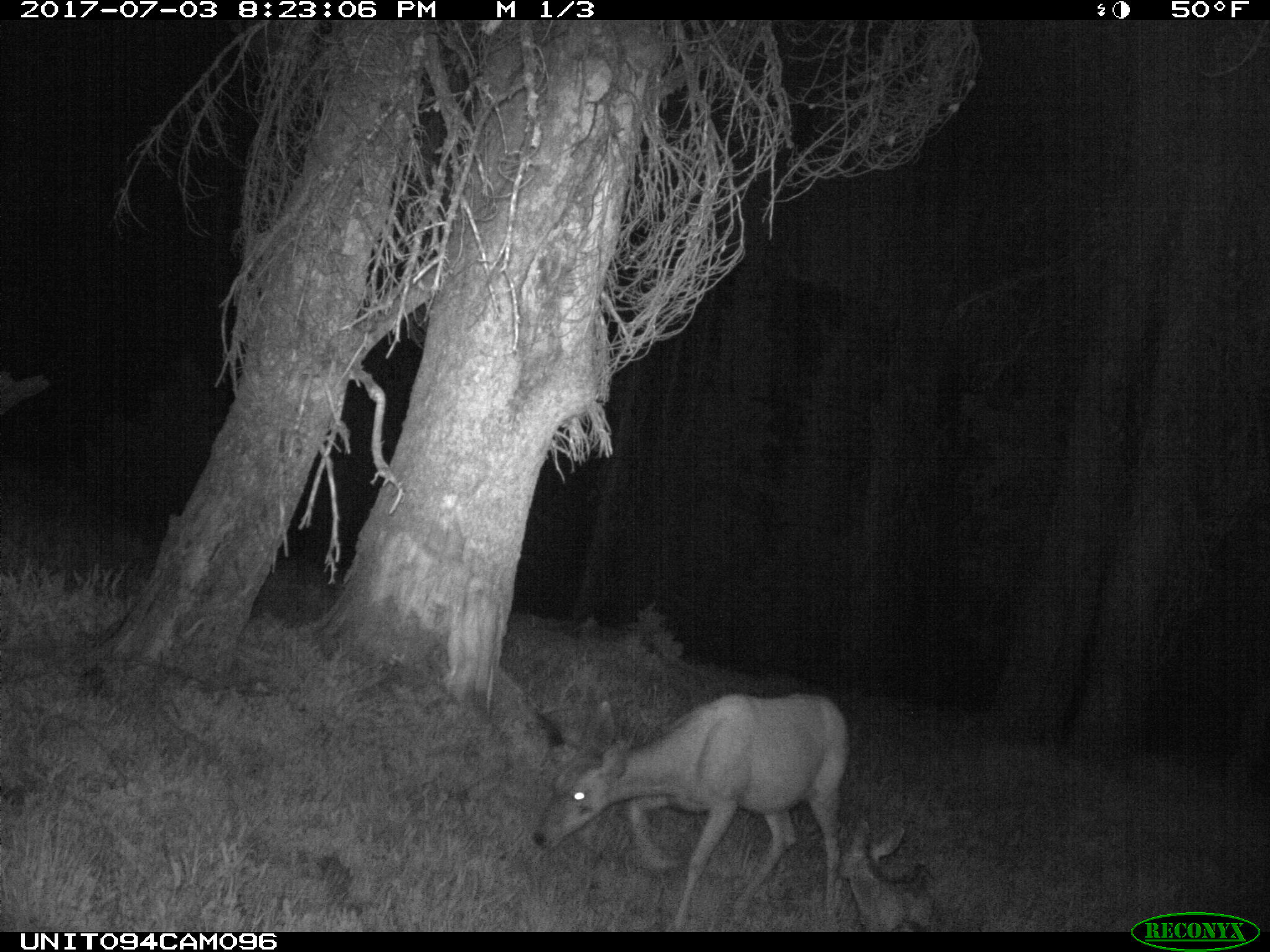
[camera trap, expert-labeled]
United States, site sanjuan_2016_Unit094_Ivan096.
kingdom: Animalia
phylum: Chordata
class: Mammalia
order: Artiodactyla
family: Cervidae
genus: Odocoileus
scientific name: Odocoileus hemionus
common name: mule deer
Odocoileus hemionus (mule deer).